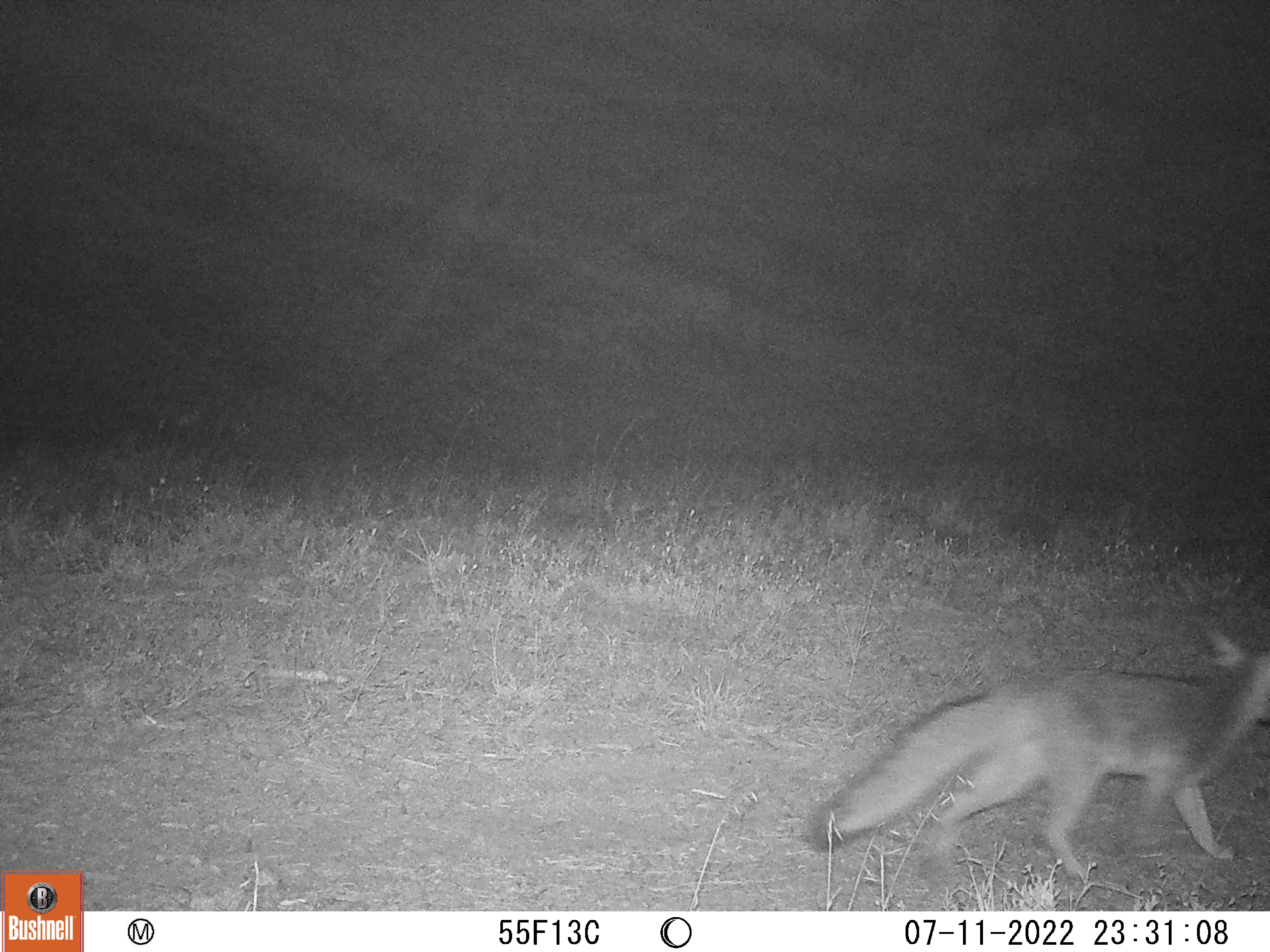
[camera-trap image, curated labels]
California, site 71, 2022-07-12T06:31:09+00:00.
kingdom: Animalia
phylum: Chordata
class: Mammalia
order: Carnivora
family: Canidae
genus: Urocyon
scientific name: Urocyon cinereoargenteus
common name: gray fox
Gray fox (Urocyon cinereoargenteus).